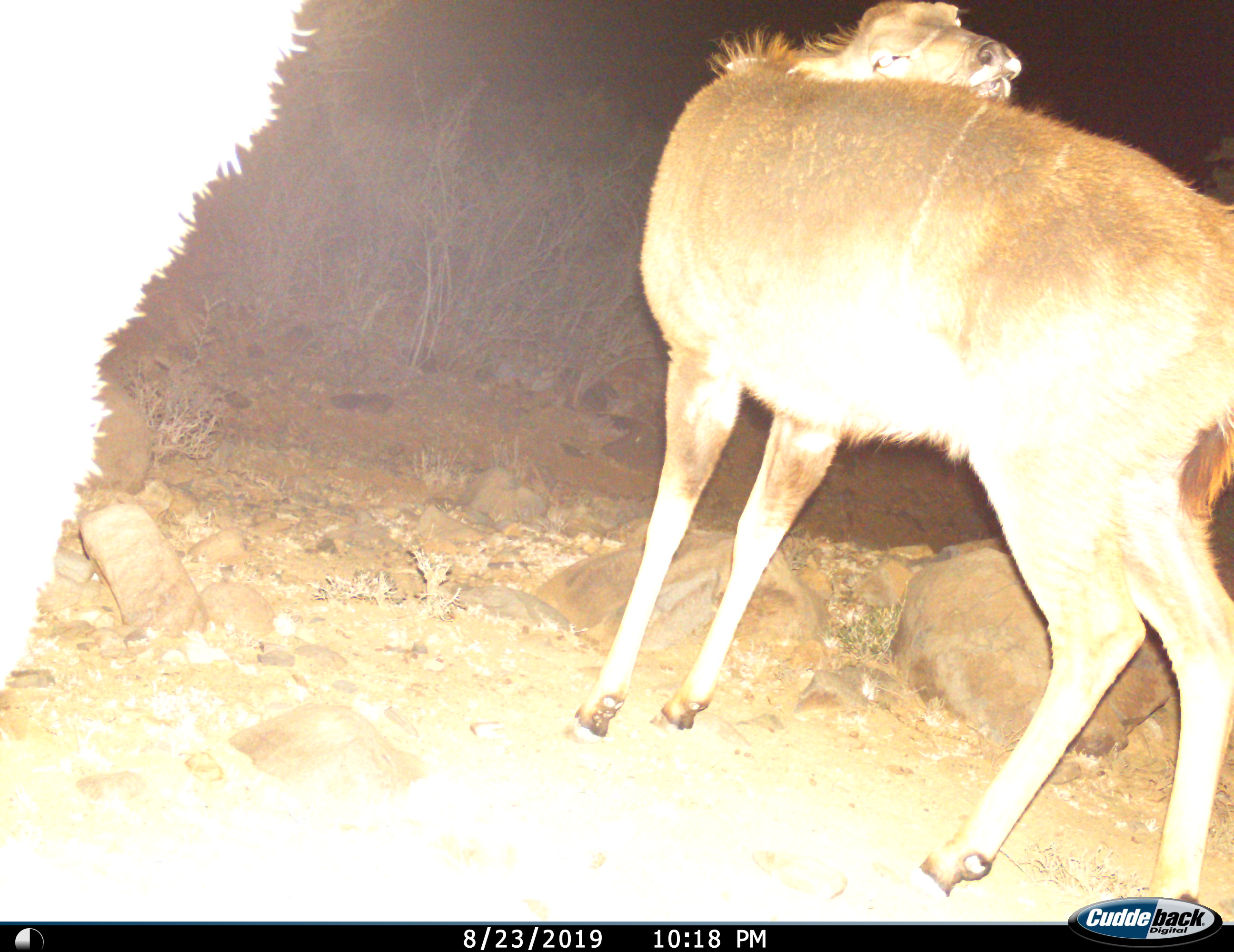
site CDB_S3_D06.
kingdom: Animalia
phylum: Chordata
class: Mammalia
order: Artiodactyla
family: Bovidae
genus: Tragelaphus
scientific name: Tragelaphus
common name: kudu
Kudu (Tragelaphus), count 2. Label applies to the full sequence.